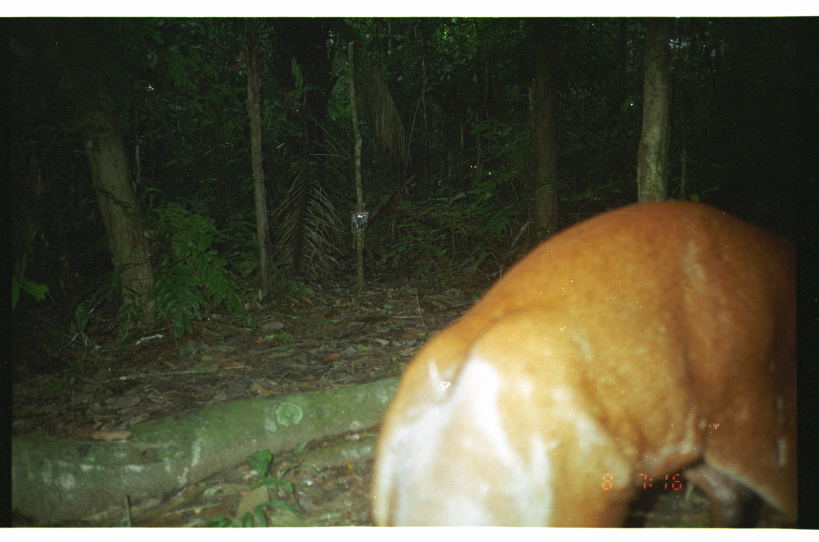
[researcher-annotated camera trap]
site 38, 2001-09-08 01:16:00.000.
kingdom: Animalia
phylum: Chordata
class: Mammalia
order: Artiodactyla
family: Cervidae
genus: Mazama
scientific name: Mazama americana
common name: red brocket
Mazama americana (red brocket).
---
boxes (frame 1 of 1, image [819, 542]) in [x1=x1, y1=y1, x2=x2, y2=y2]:
mazama americana: [x1=361, y1=194, x2=798, y2=528]